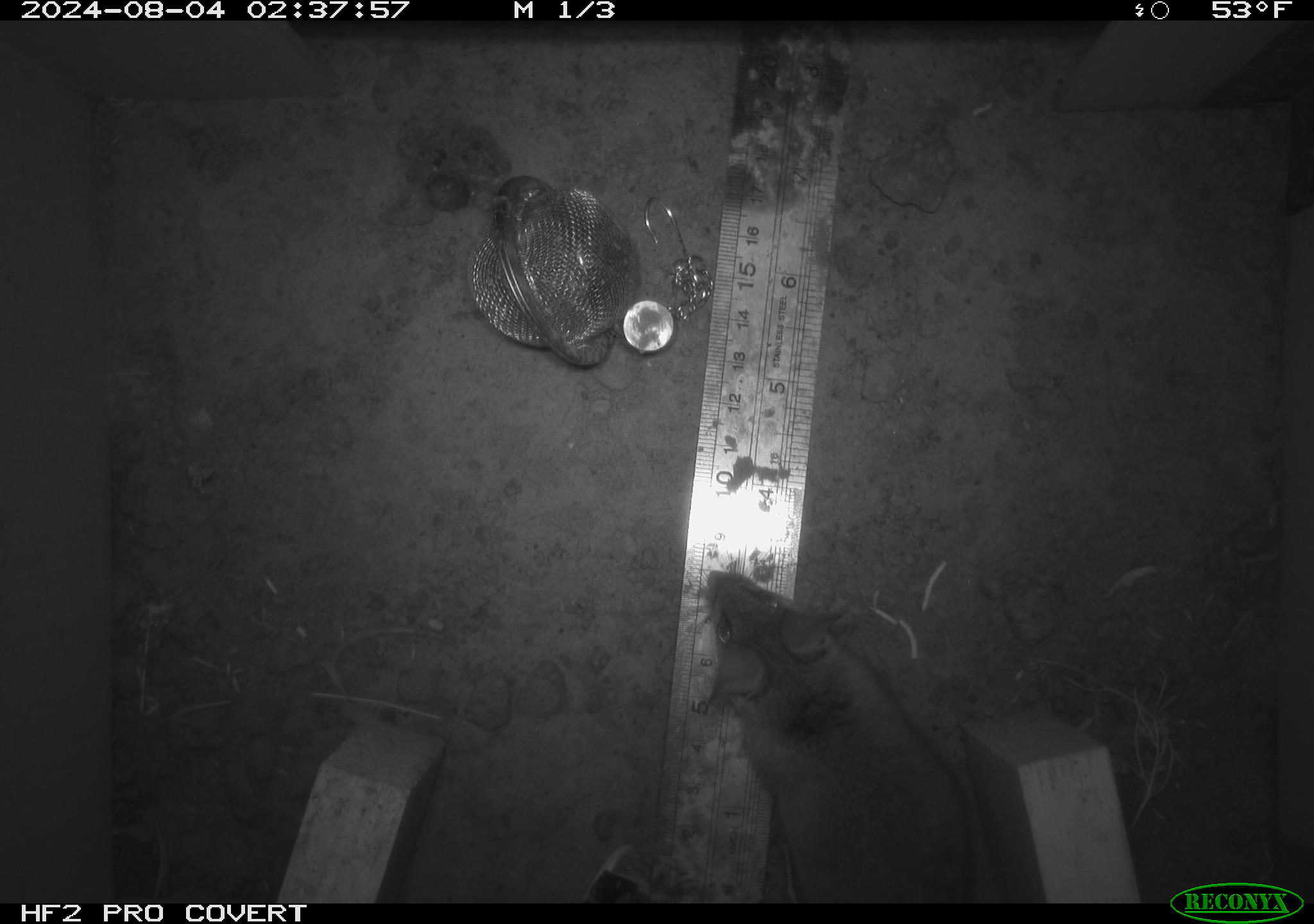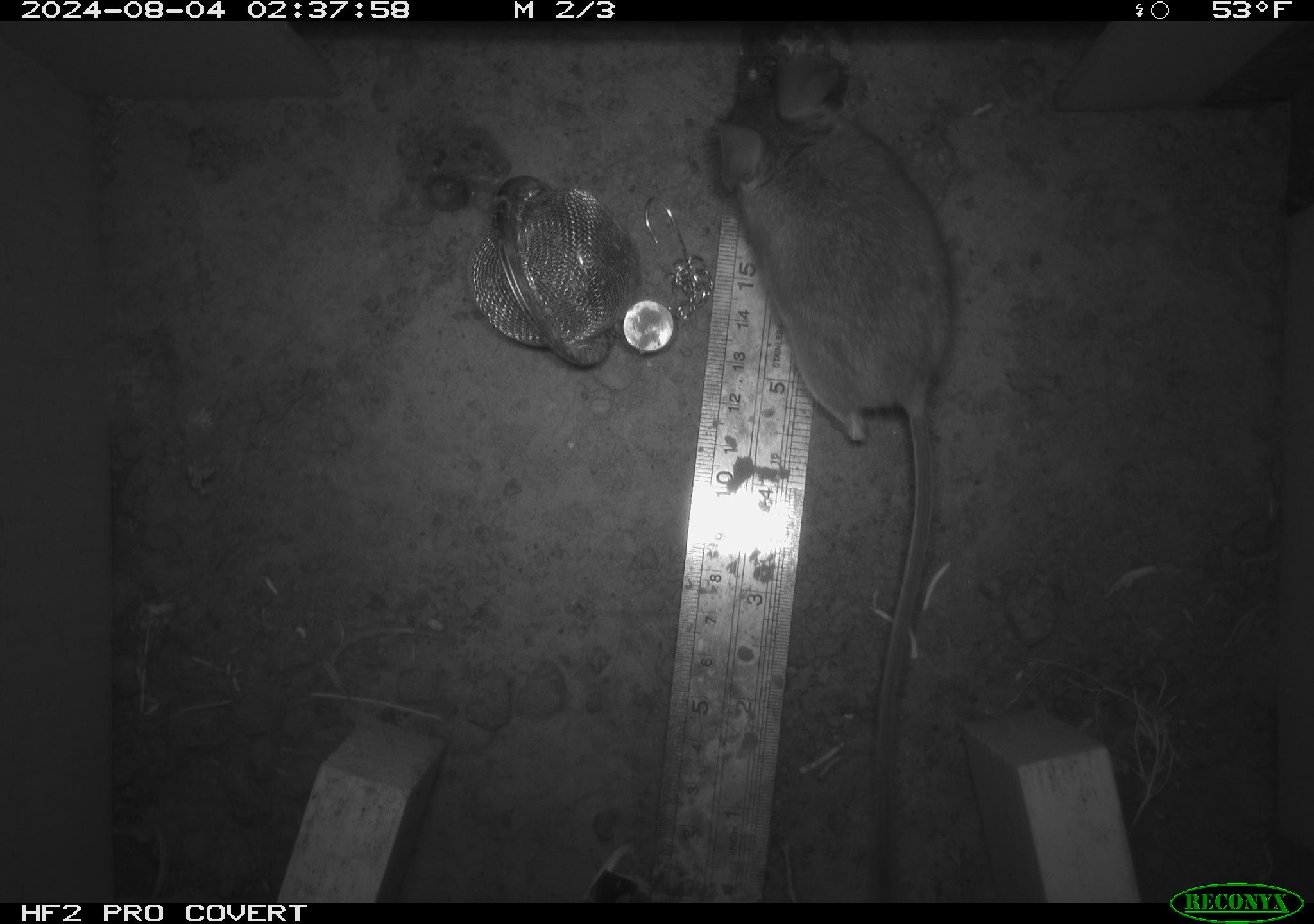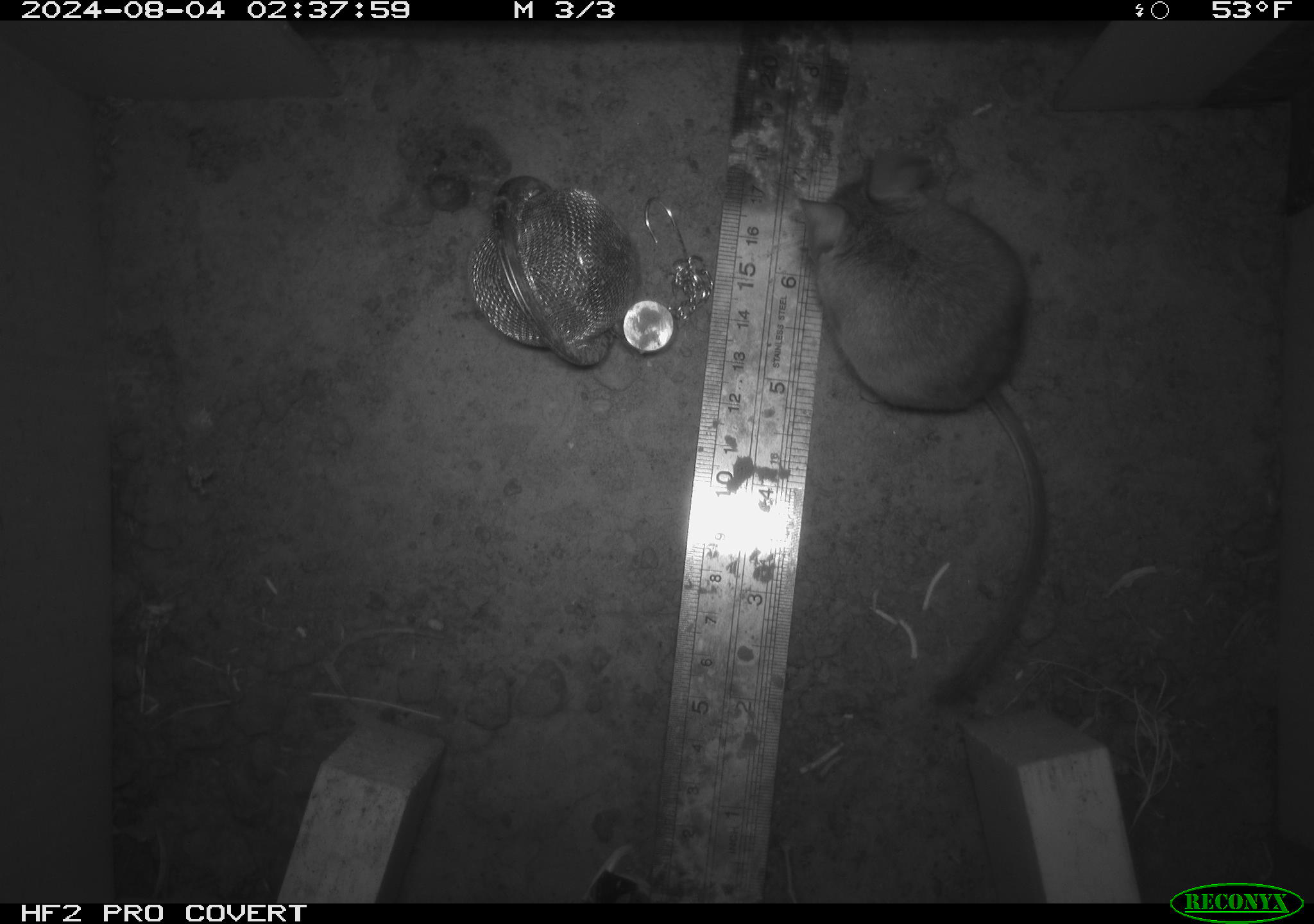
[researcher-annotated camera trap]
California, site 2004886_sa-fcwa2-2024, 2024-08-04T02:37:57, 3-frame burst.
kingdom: Animalia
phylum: Chordata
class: Mammalia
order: Rodentia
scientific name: Rodentia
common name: mouse species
Mouse species (Rodentia).